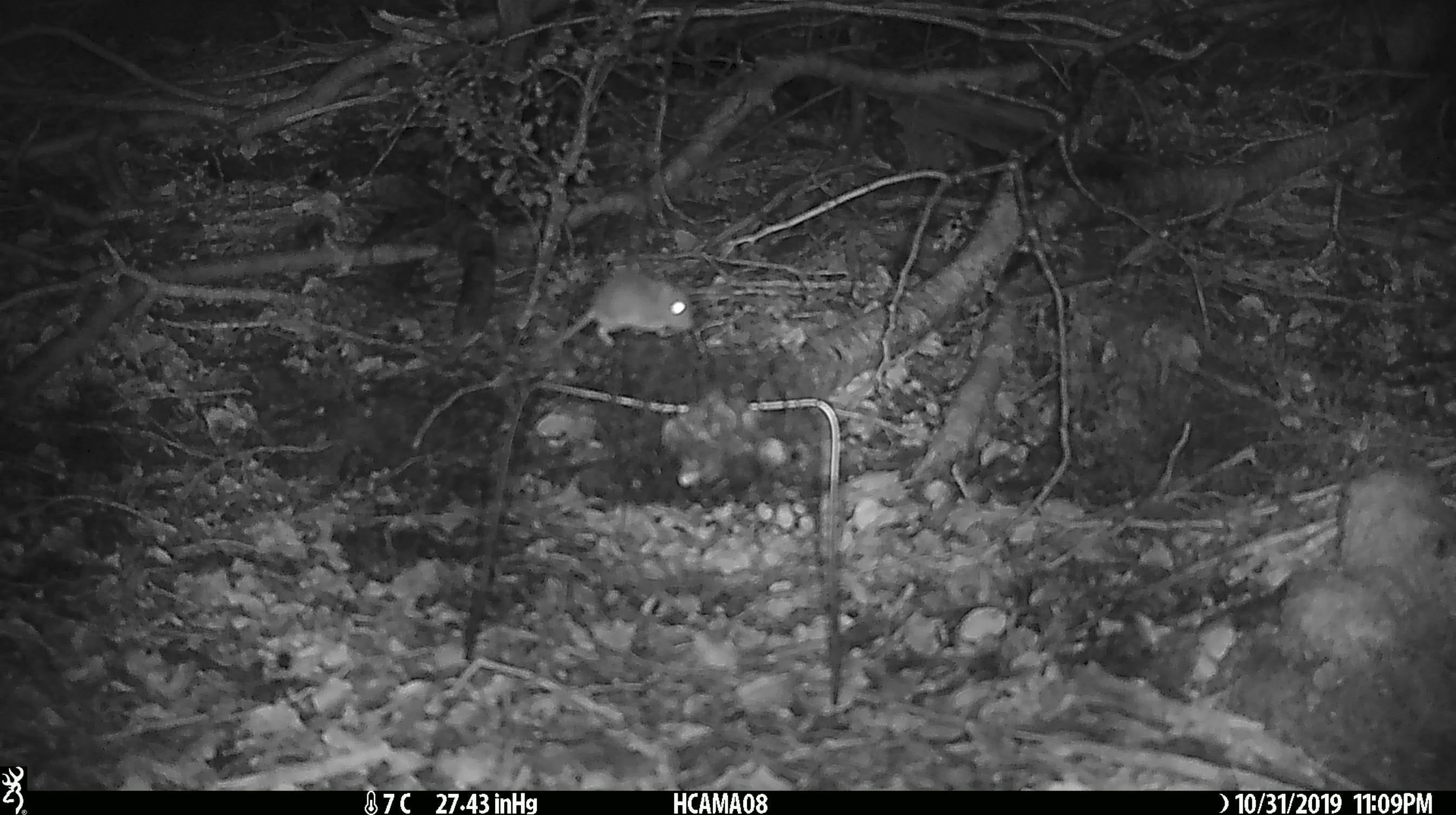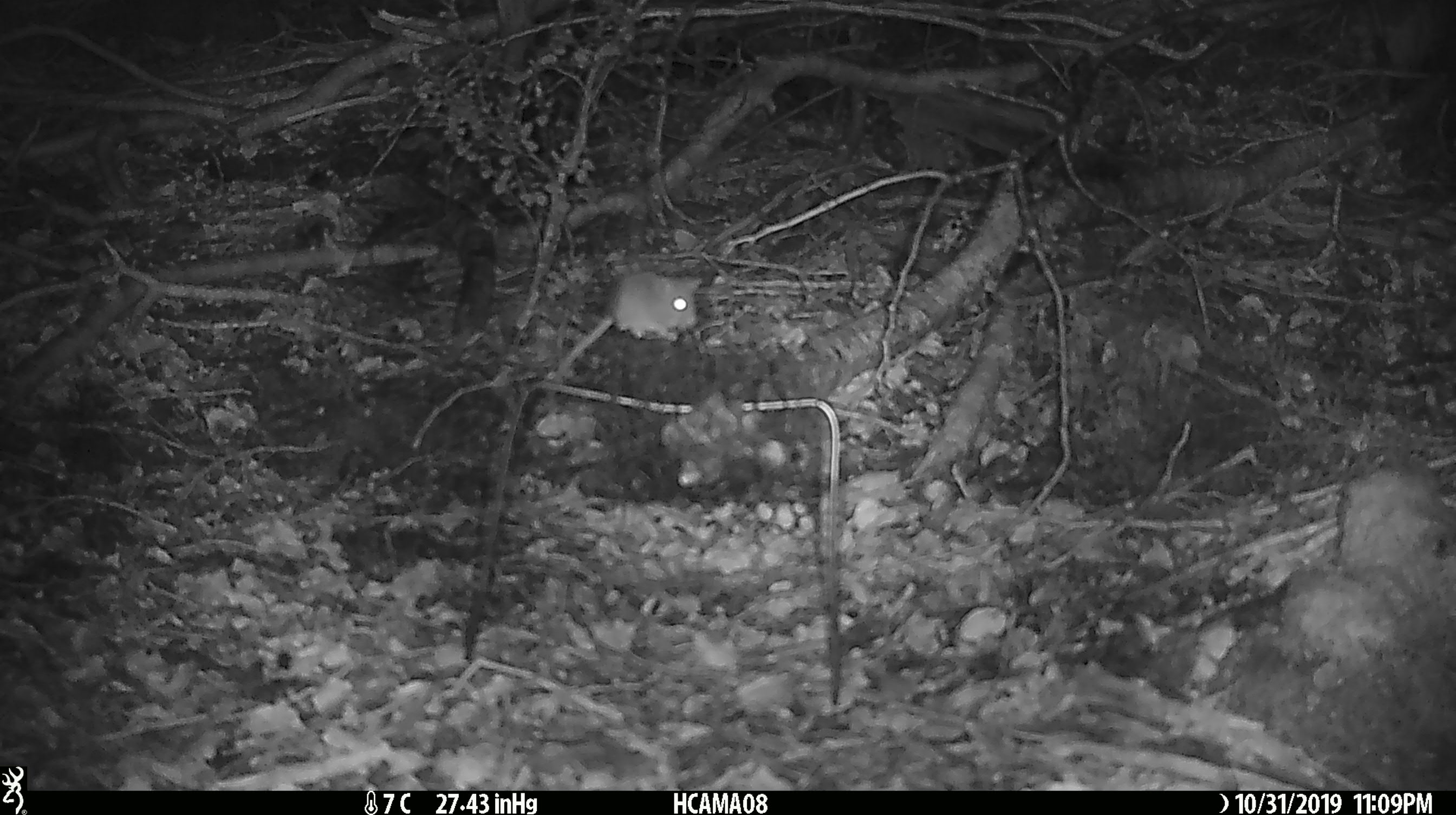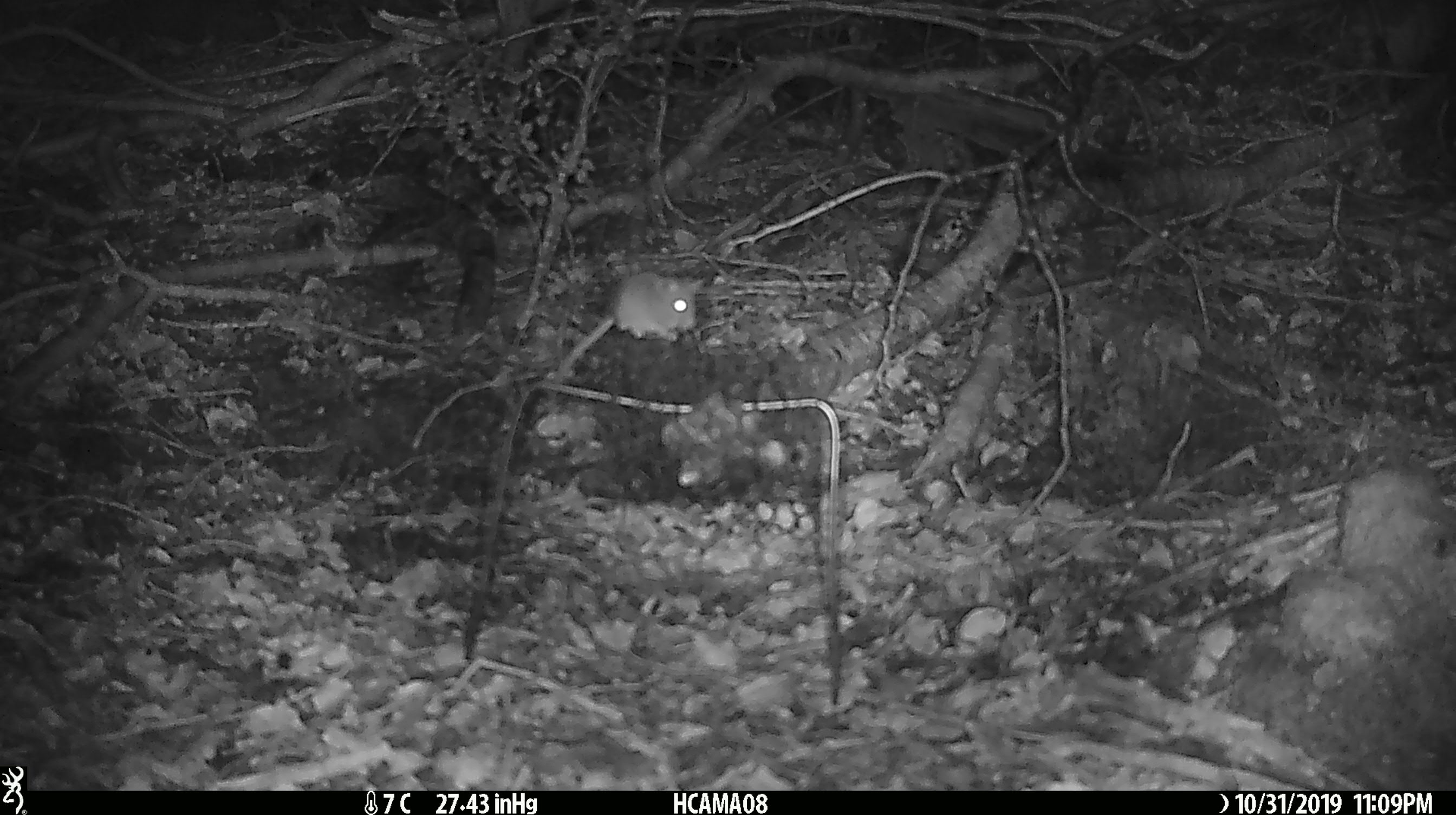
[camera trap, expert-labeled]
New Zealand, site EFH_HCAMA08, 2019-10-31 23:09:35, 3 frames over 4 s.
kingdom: Animalia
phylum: Chordata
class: Mammalia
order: Rodentia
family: Muridae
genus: Mus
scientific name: Mus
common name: mouse